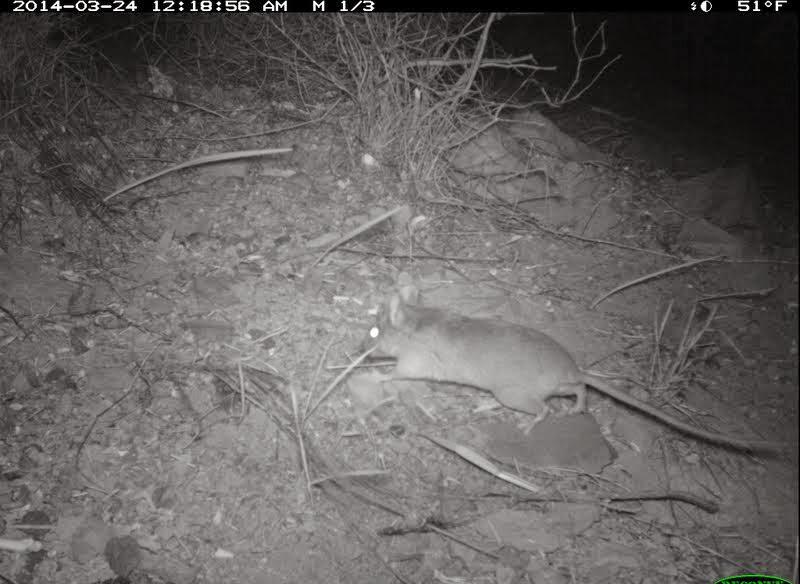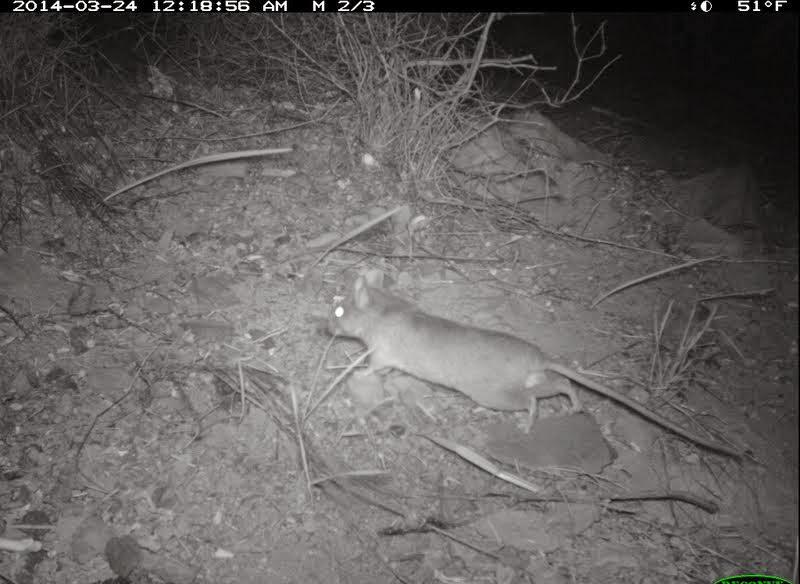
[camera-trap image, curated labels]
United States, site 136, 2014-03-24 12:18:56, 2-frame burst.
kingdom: Animalia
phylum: Chordata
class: Mammalia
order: Rodentia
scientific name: Rodentia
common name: rodent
Rodent (Rodentia).